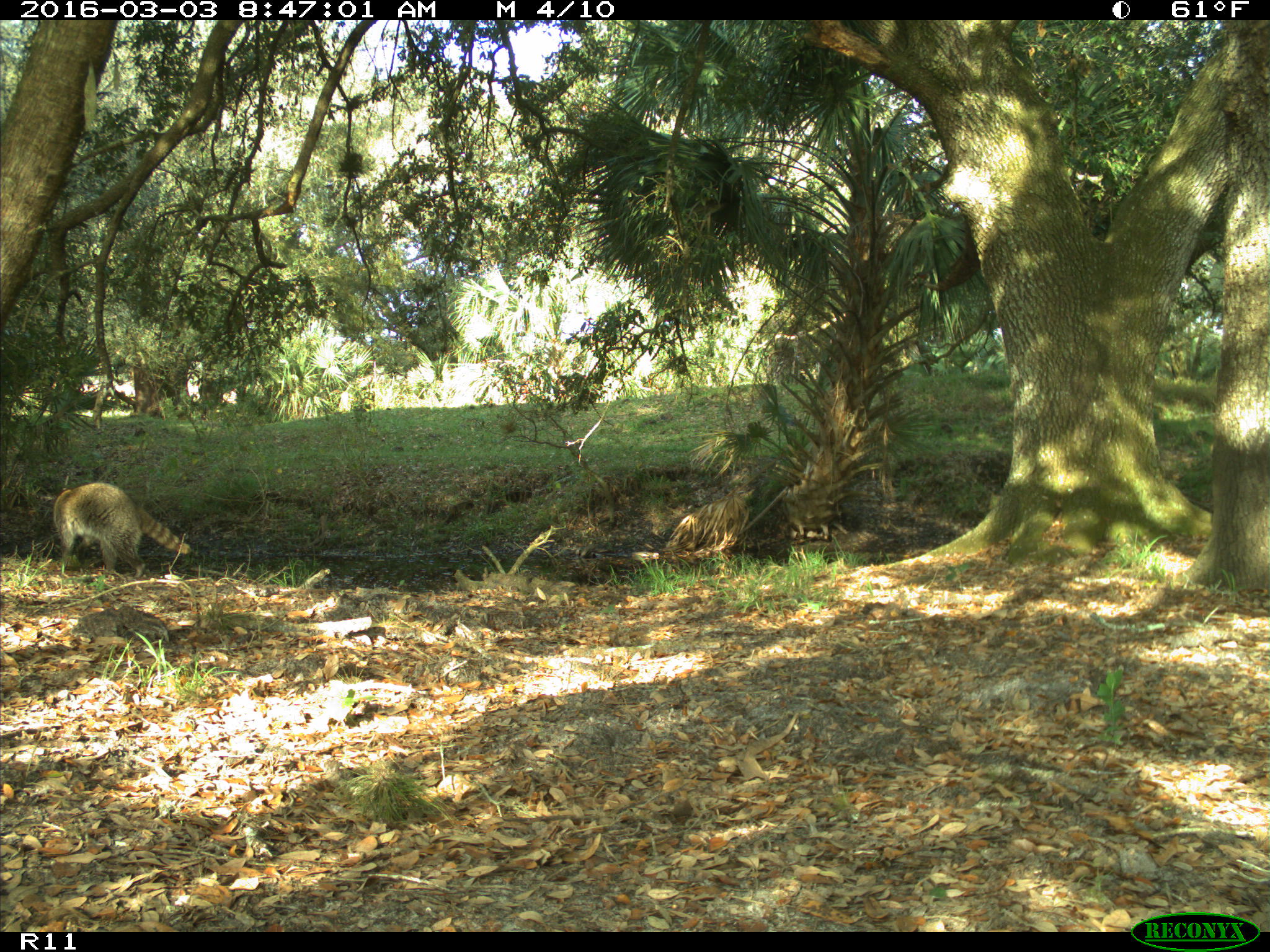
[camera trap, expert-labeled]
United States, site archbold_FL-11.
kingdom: Animalia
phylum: Chordata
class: Mammalia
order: Carnivora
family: Procyonidae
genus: Procyon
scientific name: Procyon lotor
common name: common raccoon